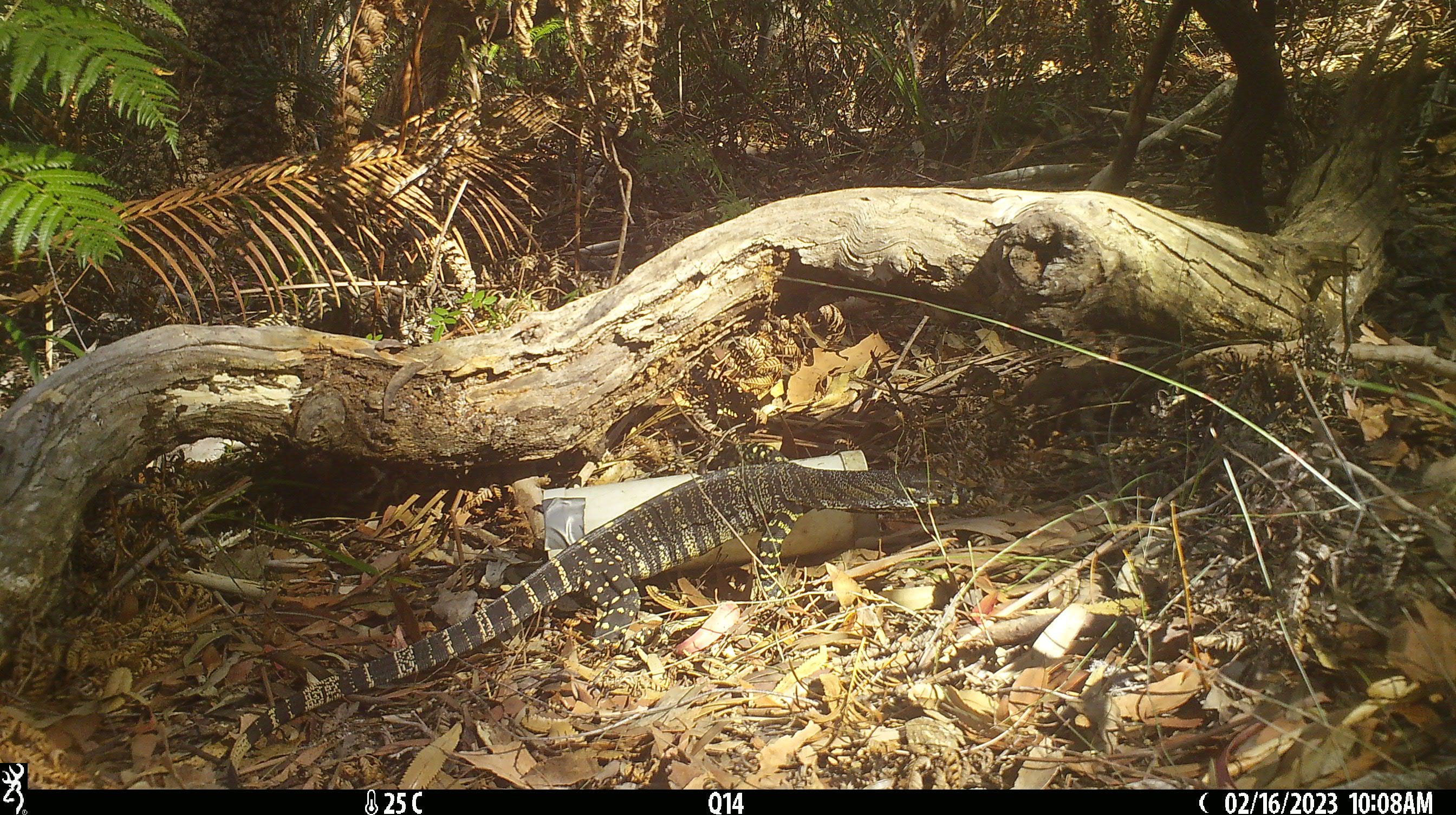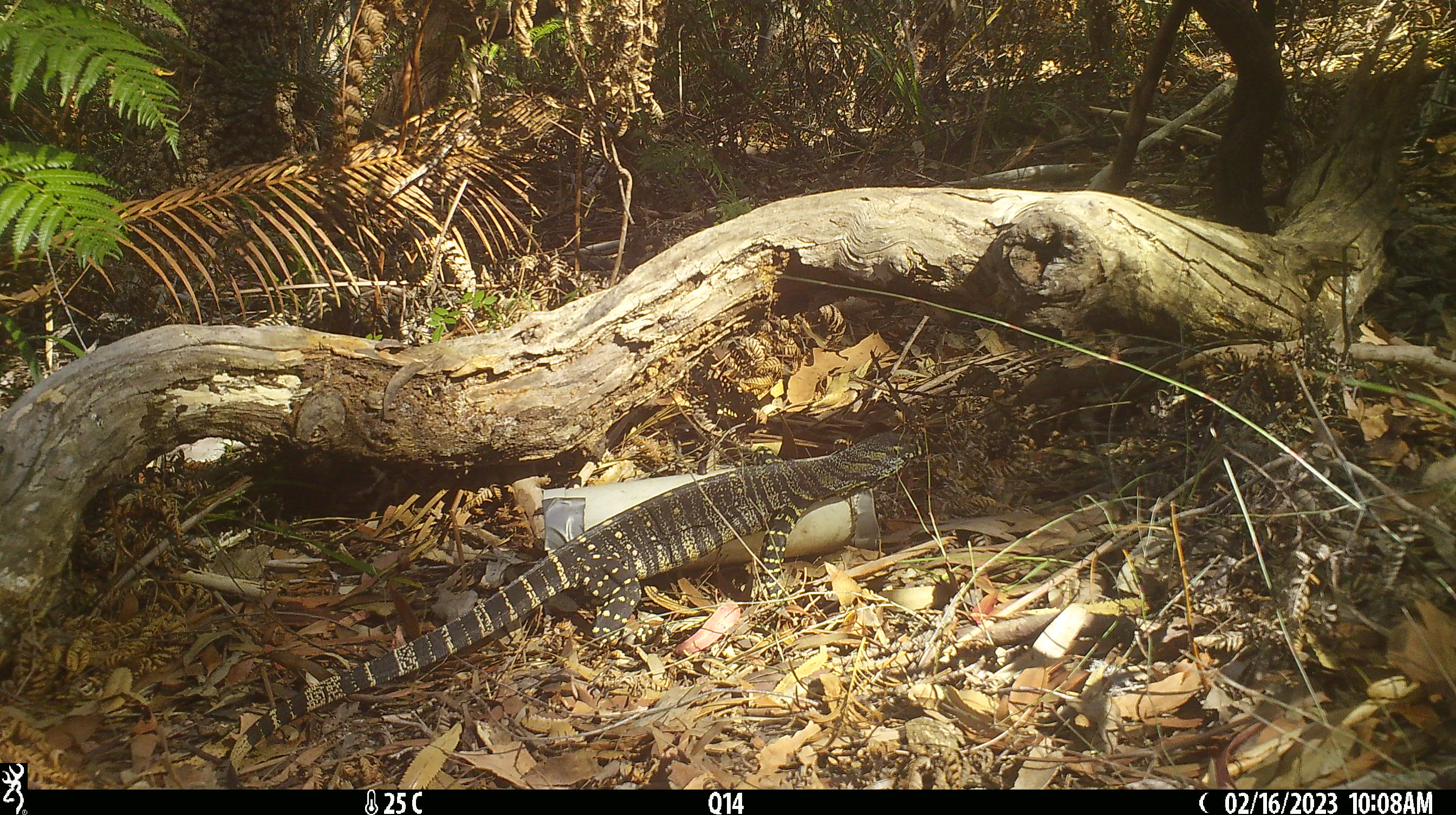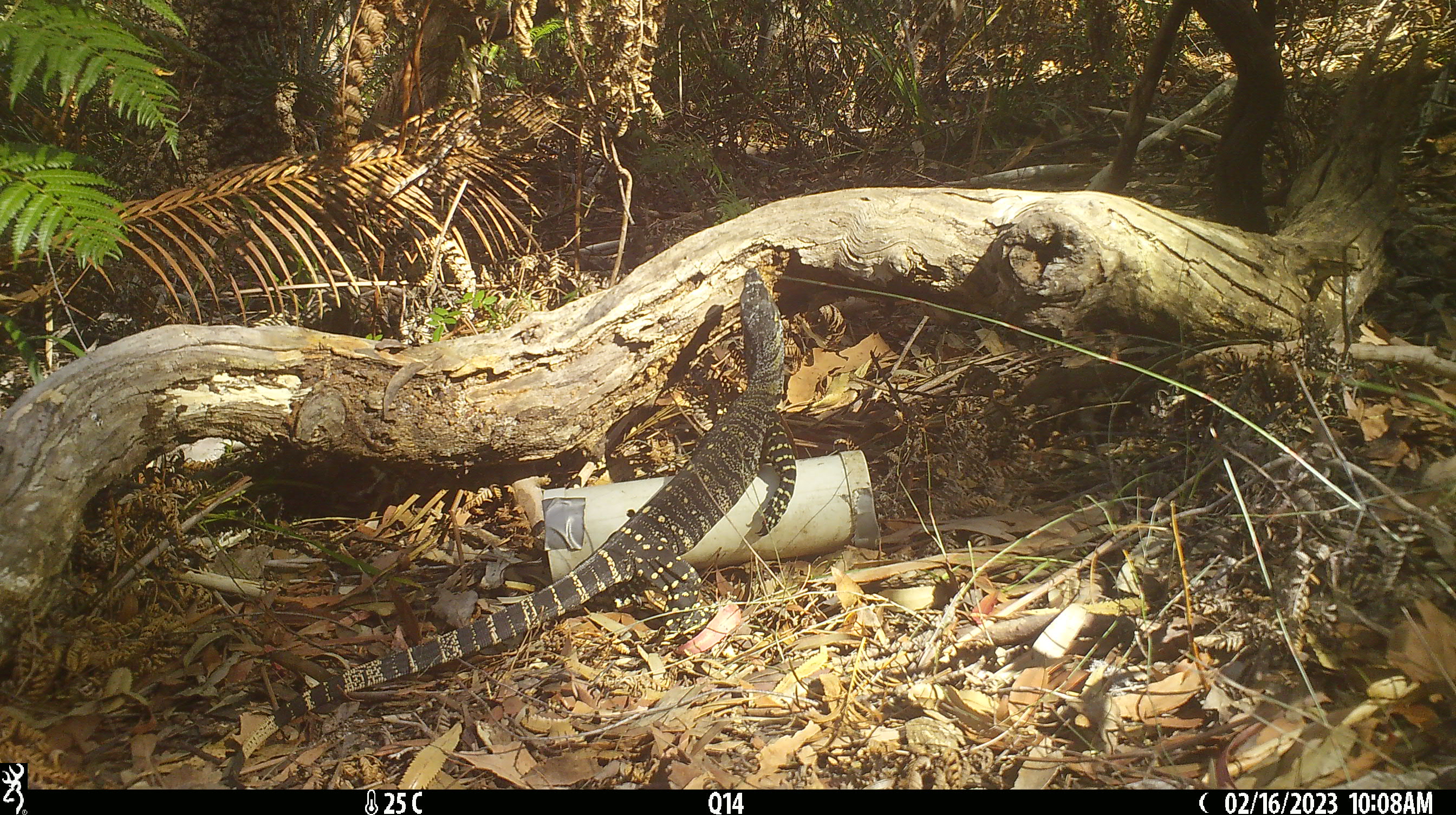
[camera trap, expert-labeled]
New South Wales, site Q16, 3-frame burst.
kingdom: Animalia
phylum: Chordata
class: Reptilia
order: Squamata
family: Varanidae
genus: Varanus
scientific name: Varanus varius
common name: lace monitor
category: goanna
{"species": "goanna (lace monitor) (Varanus varius)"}